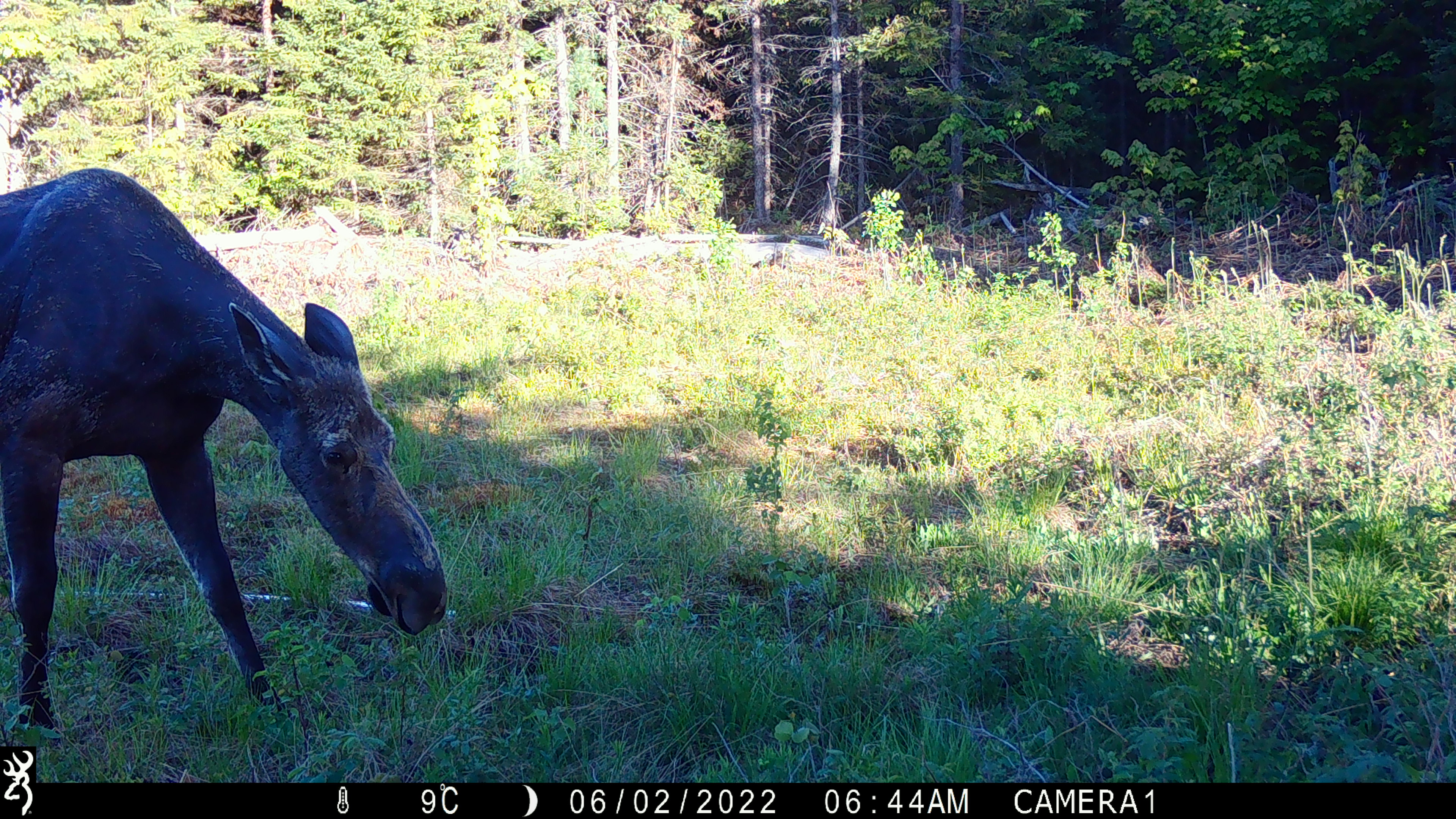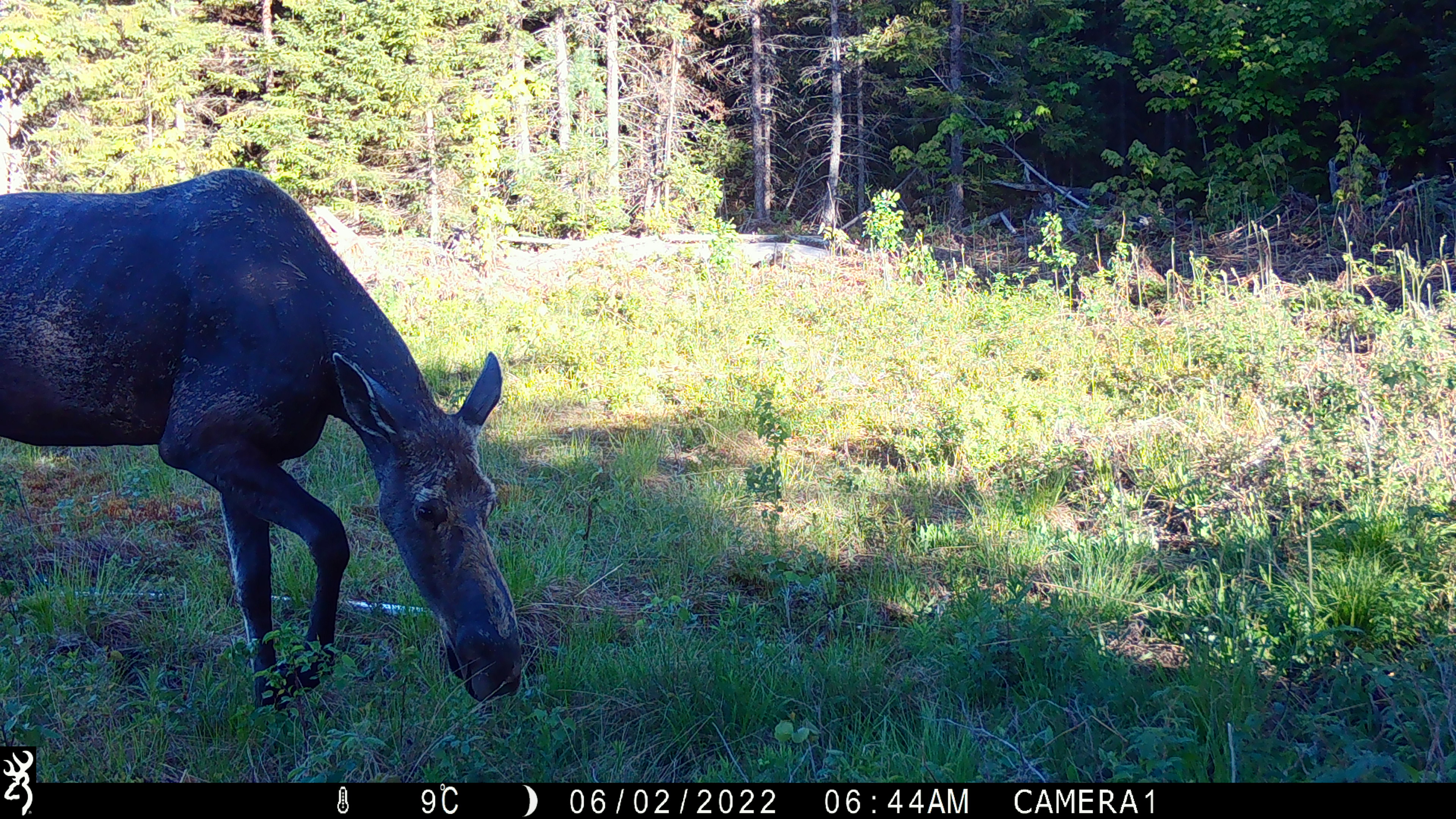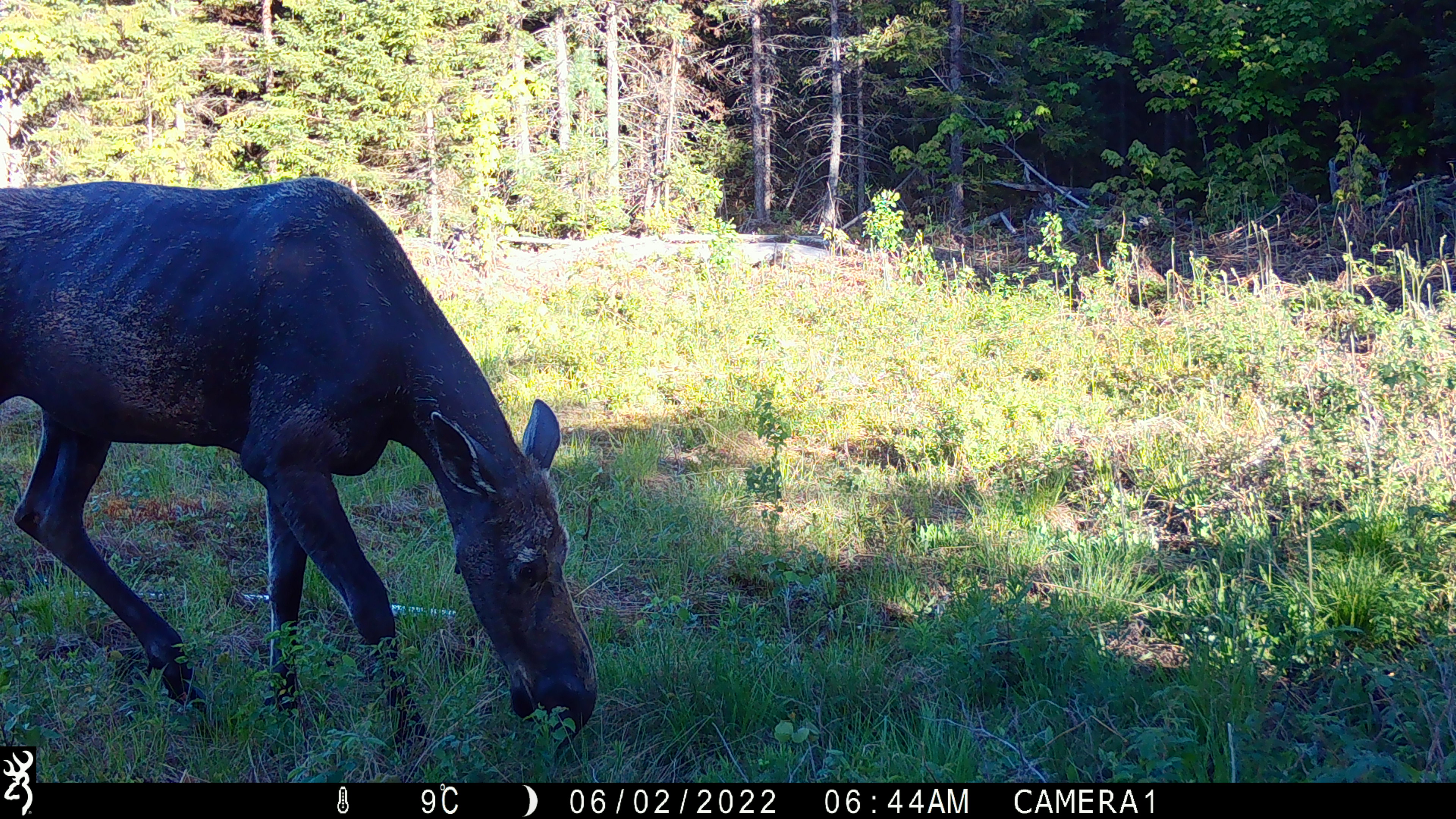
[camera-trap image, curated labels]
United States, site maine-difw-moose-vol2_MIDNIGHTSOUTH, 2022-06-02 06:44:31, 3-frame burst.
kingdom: Animalia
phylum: Chordata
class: Mammalia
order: Artiodactyla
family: Cervidae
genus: Alces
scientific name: Alces alces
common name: moose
Moose (Alces alces).